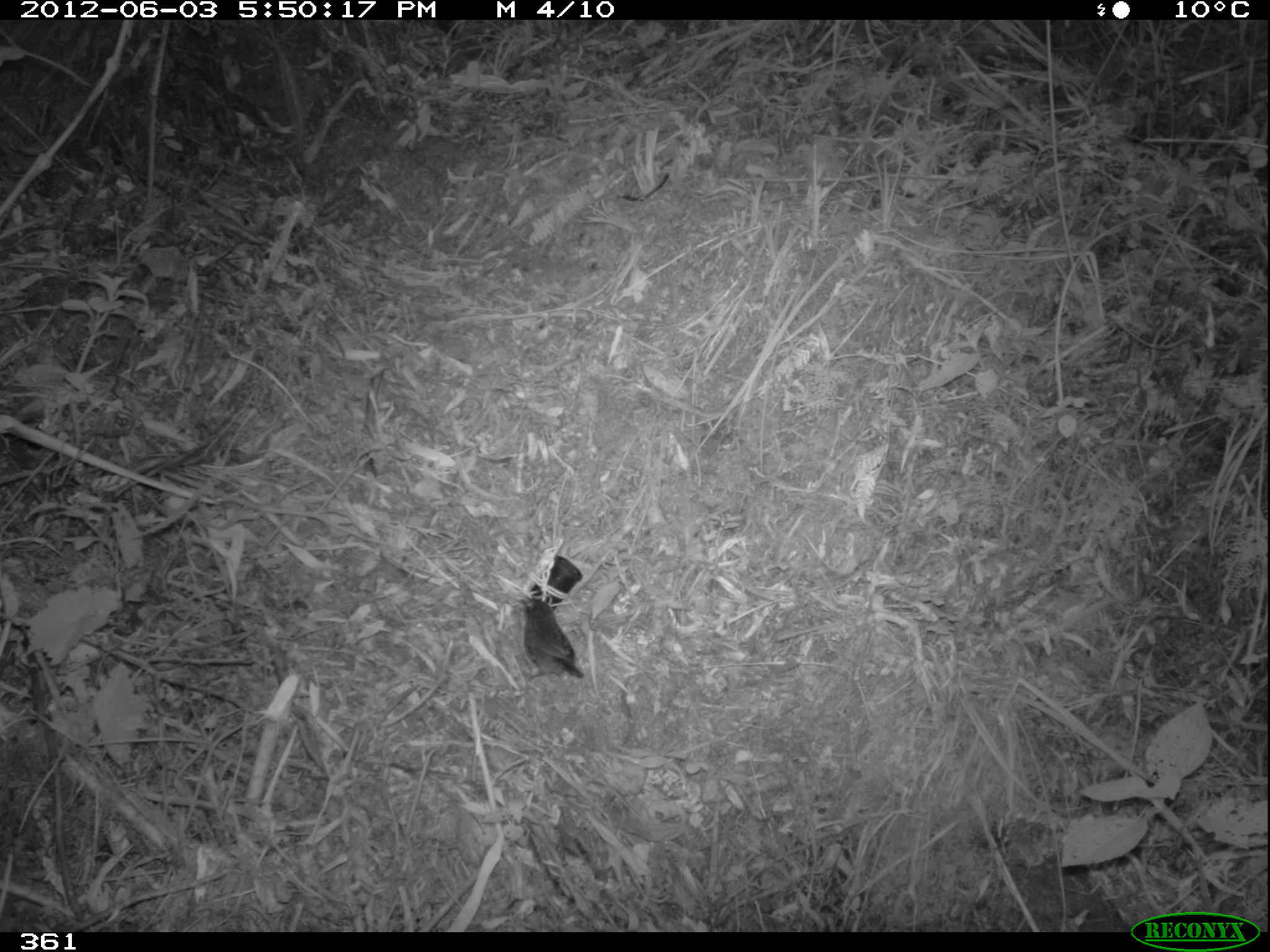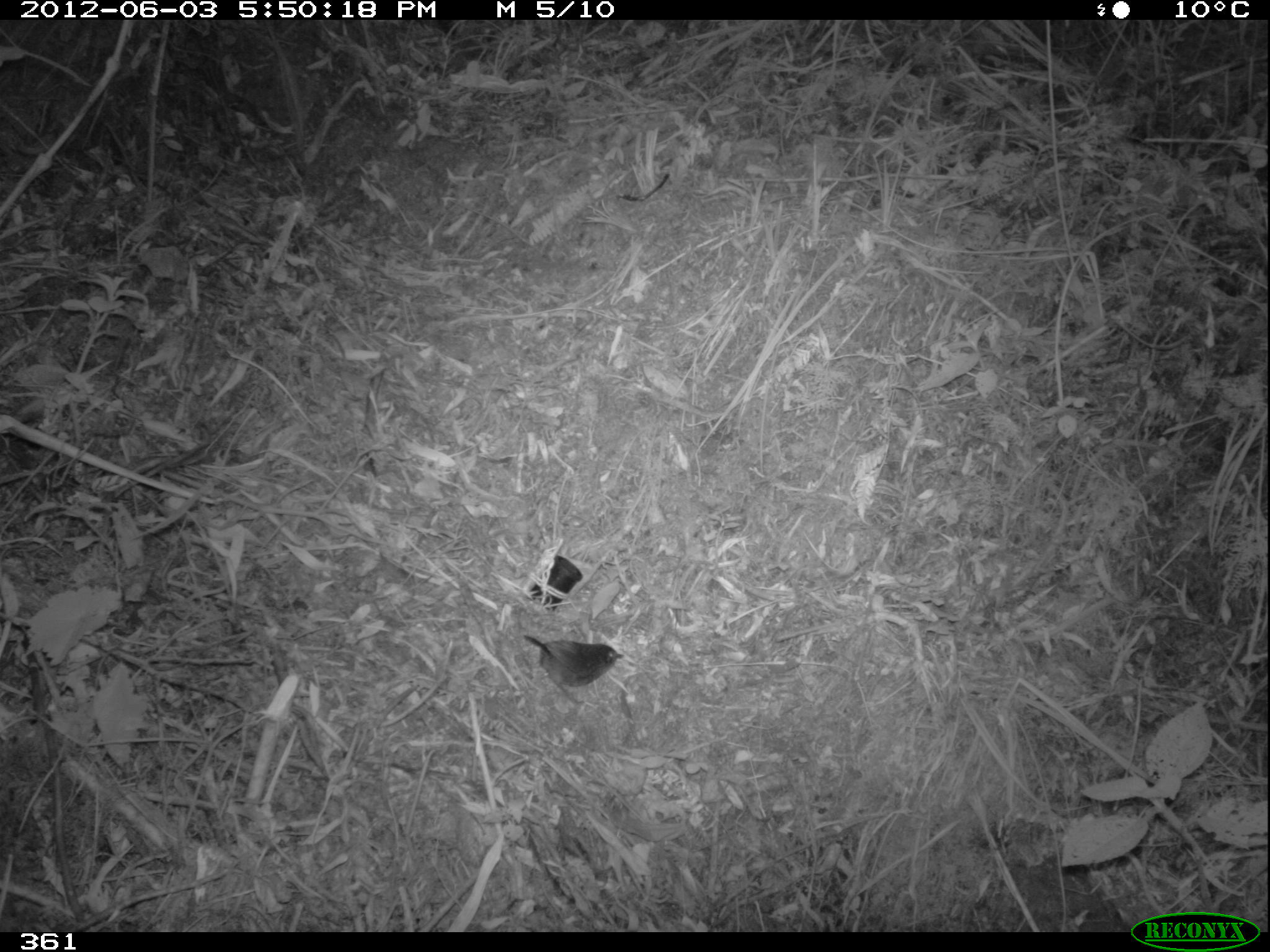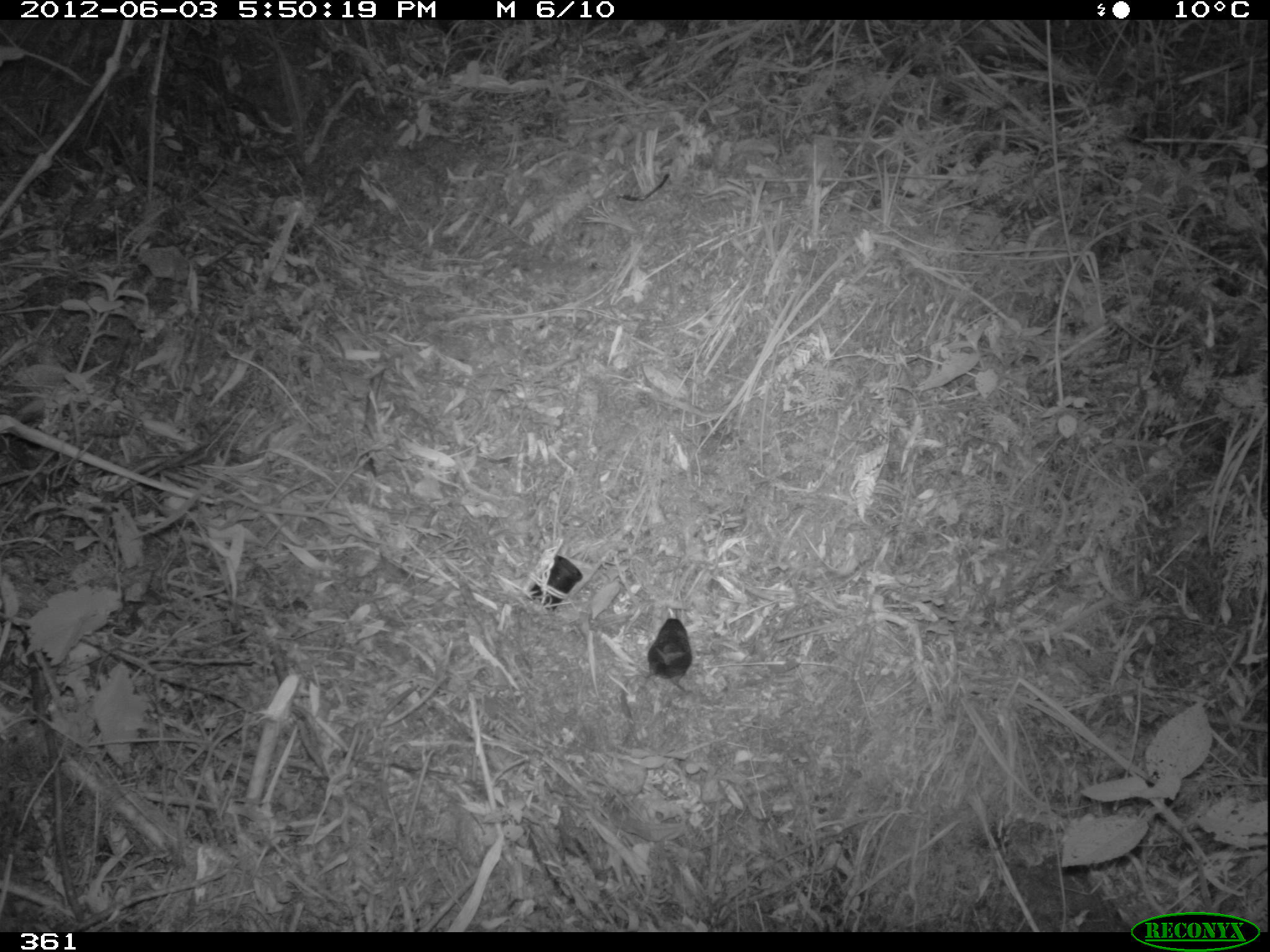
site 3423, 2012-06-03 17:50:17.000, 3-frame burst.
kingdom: Animalia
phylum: Chordata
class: Aves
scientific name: Aves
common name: bird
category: unknown bird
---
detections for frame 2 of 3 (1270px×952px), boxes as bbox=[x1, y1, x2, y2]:
unknown bird: bbox=[521, 635, 623, 705]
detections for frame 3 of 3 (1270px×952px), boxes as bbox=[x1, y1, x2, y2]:
unknown bird: bbox=[642, 607, 692, 693]